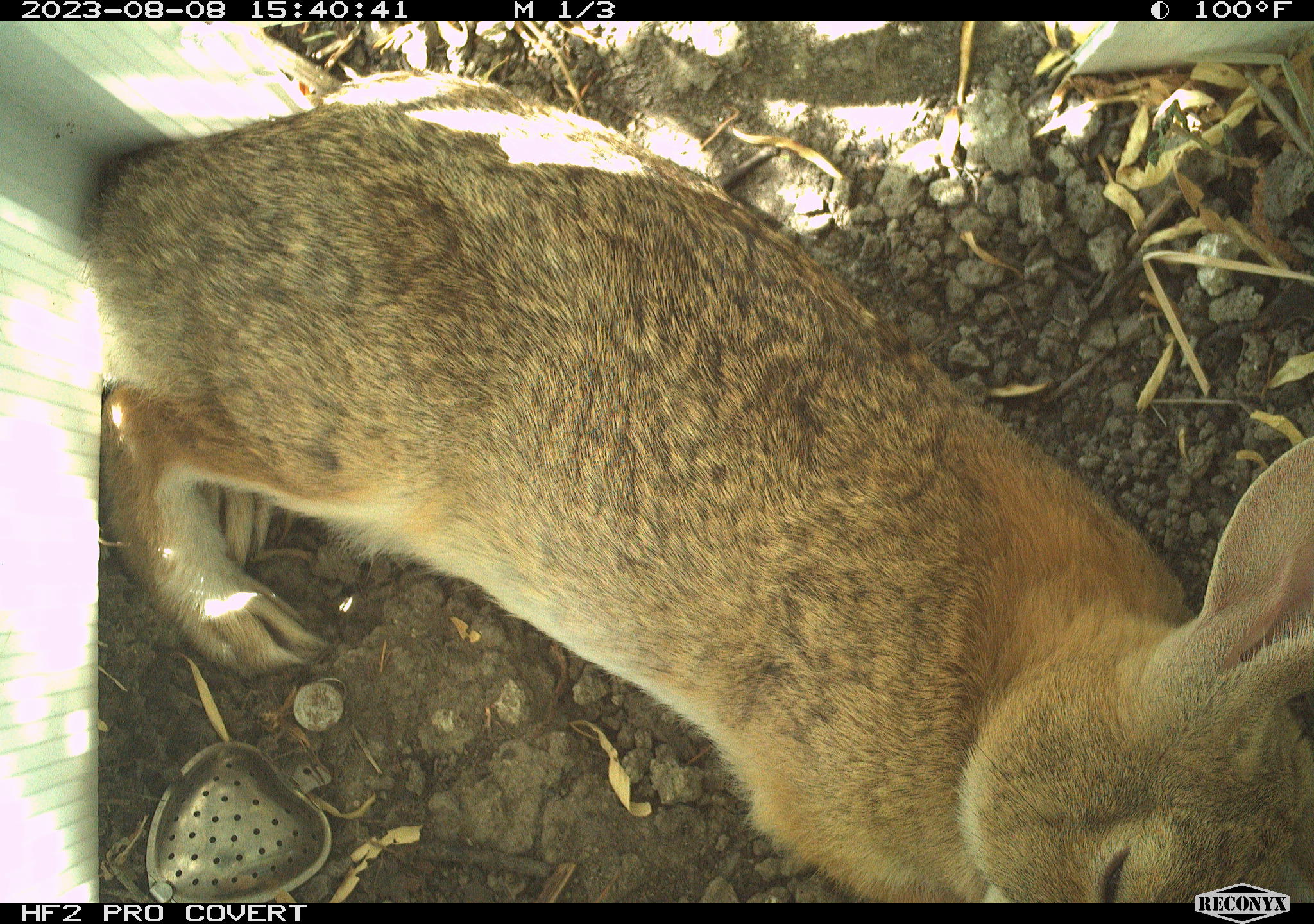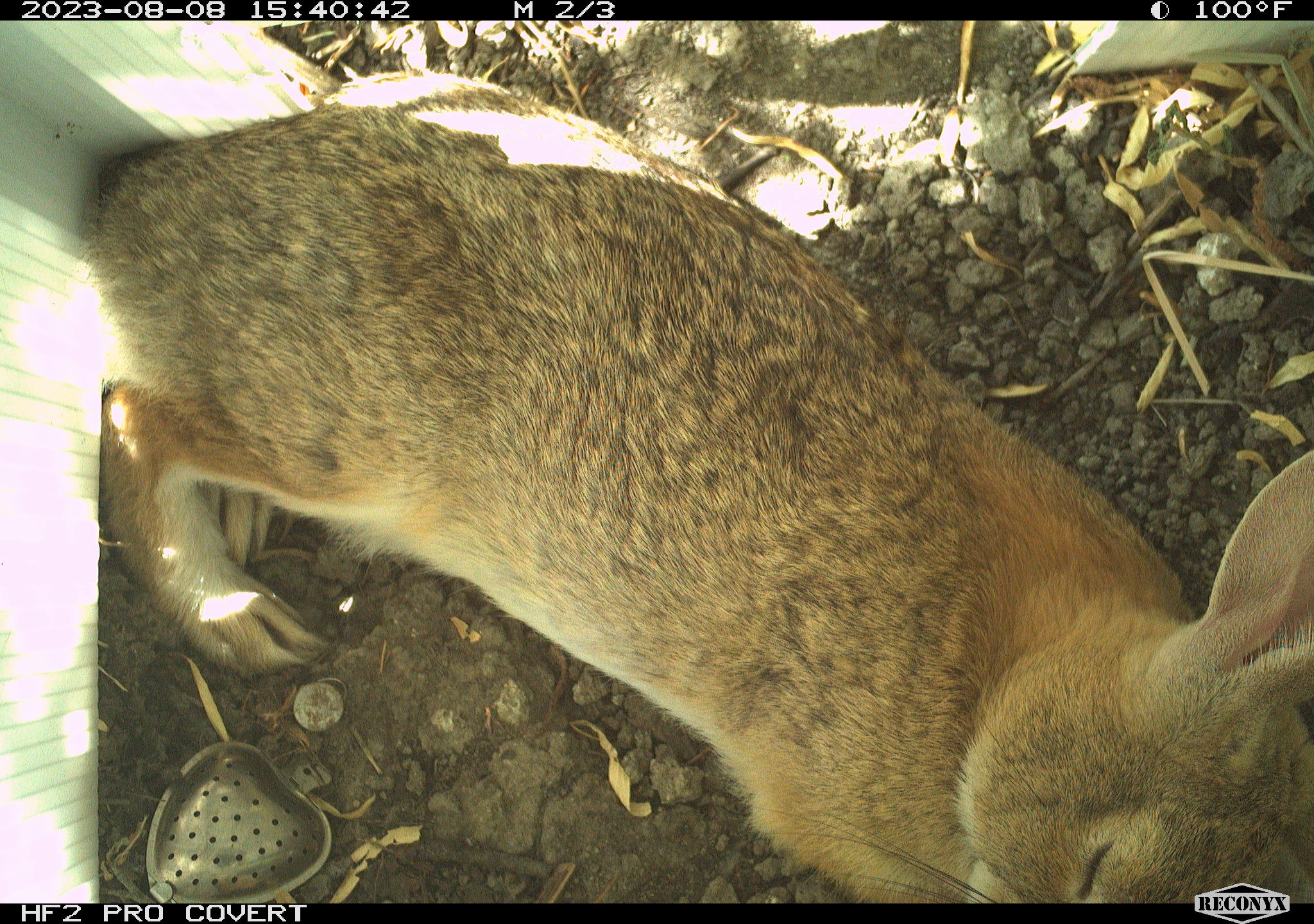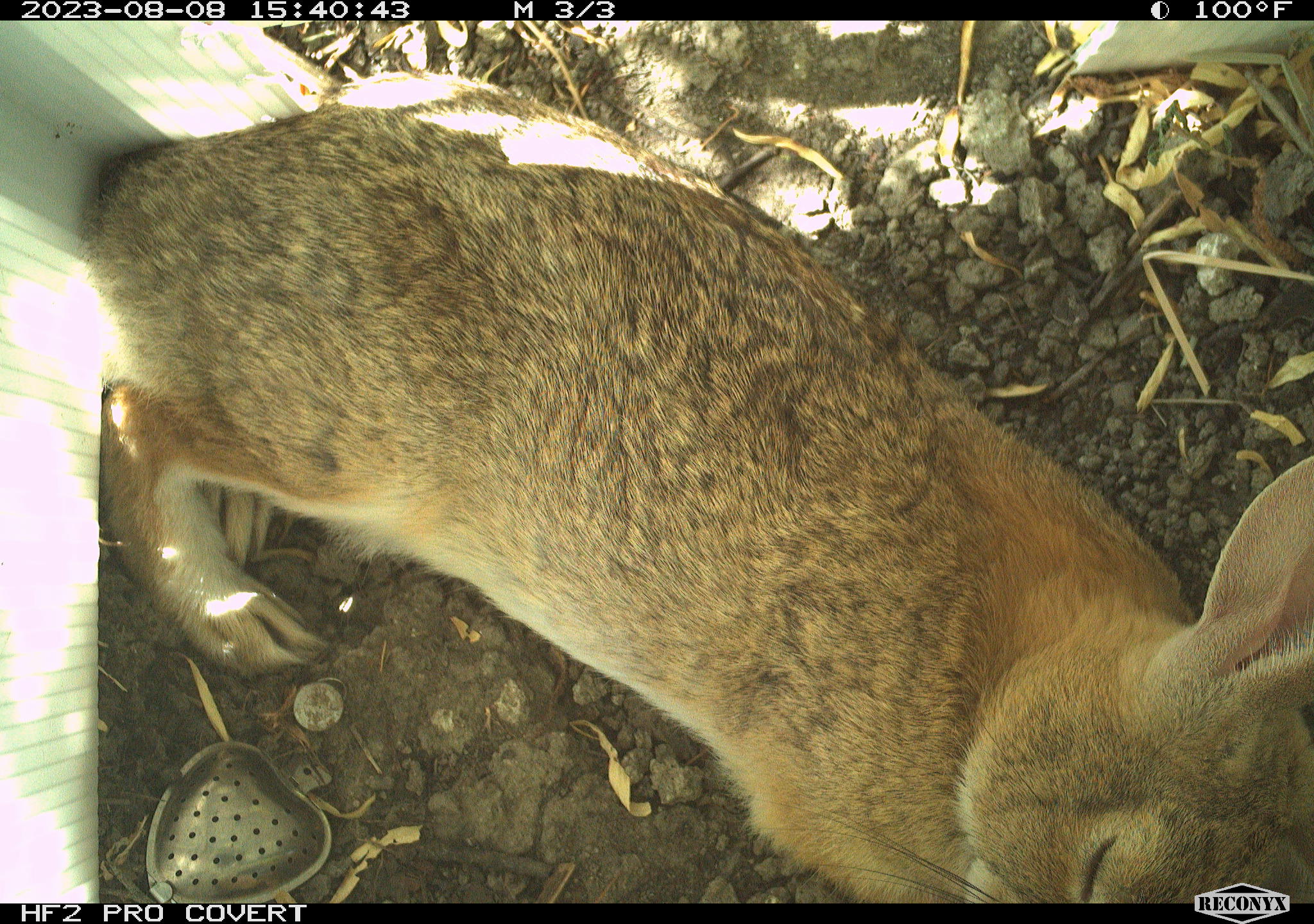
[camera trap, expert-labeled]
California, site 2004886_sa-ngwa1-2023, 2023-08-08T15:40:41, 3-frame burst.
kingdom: Animalia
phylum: Chordata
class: Mammalia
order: Lagomorpha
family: Leporidae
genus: Sylvilagus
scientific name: Sylvilagus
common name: cottontail rabbits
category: sylvilagus species